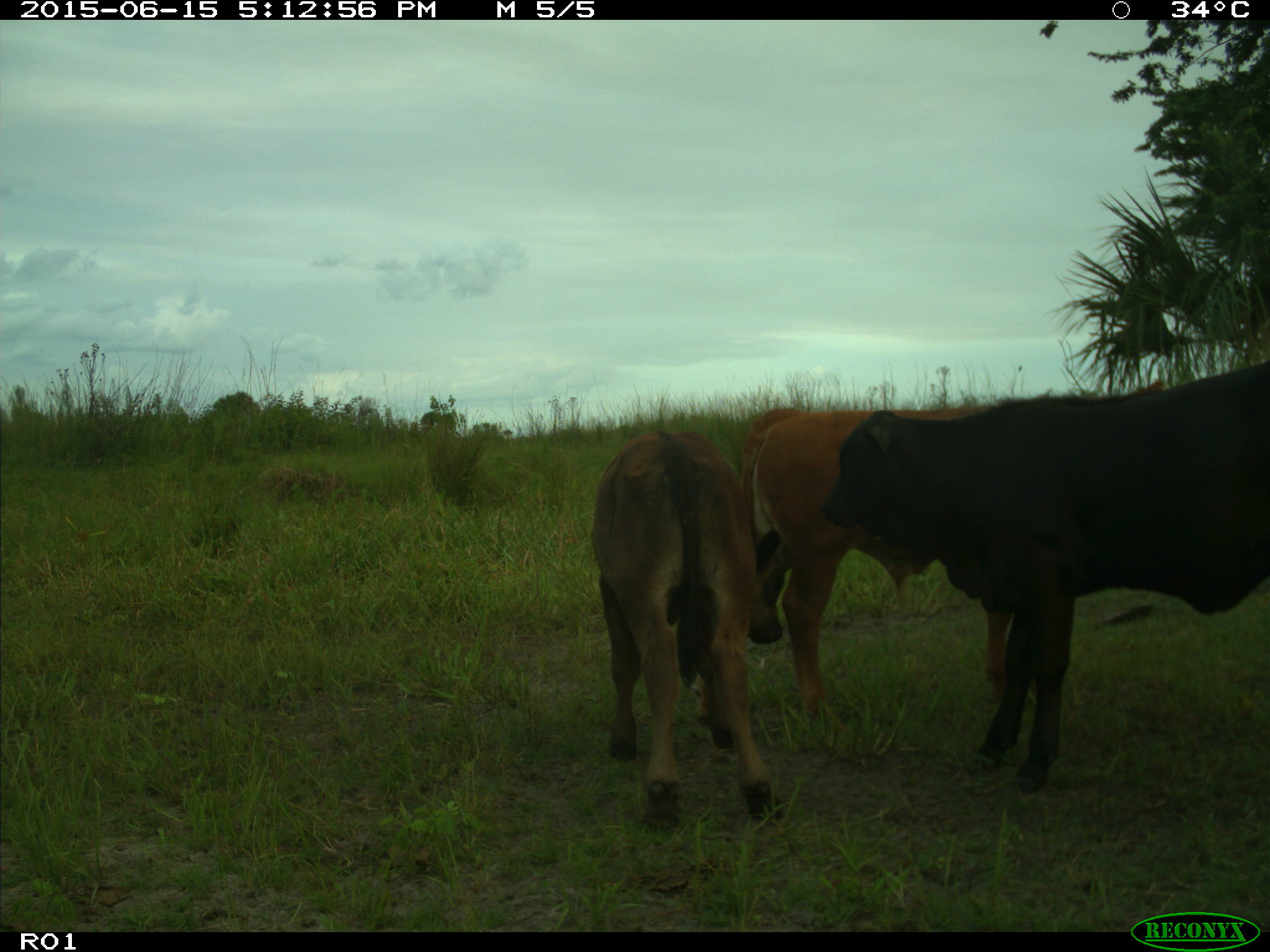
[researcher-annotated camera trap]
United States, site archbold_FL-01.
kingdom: Animalia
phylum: Chordata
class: Mammalia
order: Artiodactyla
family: Bovidae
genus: Bos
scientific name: Bos taurus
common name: domestic cow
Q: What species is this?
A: Bos taurus (domestic cow).